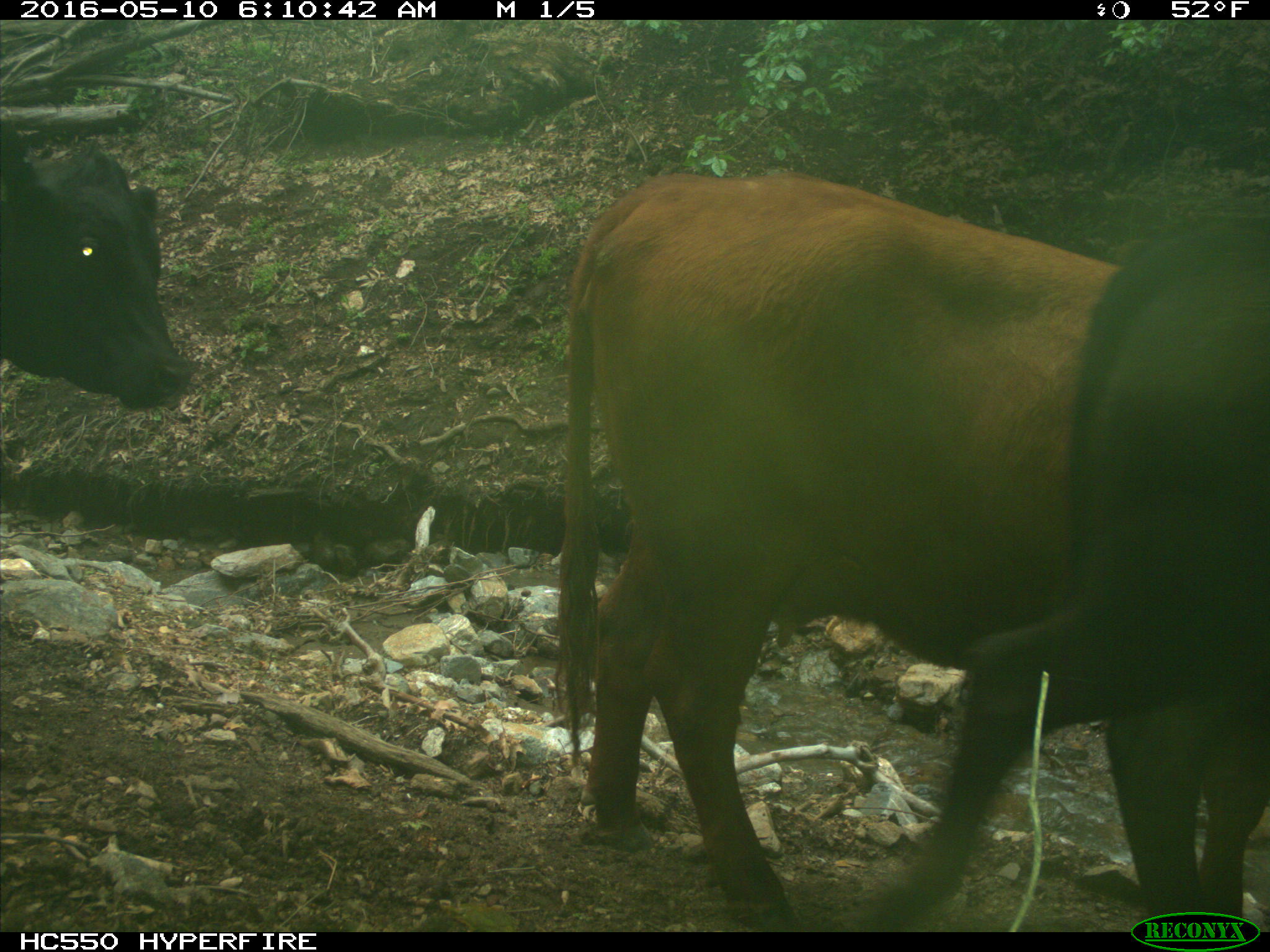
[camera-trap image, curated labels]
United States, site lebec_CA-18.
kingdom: Animalia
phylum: Chordata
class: Mammalia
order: Artiodactyla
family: Bovidae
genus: Bos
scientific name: Bos taurus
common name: domestic cow